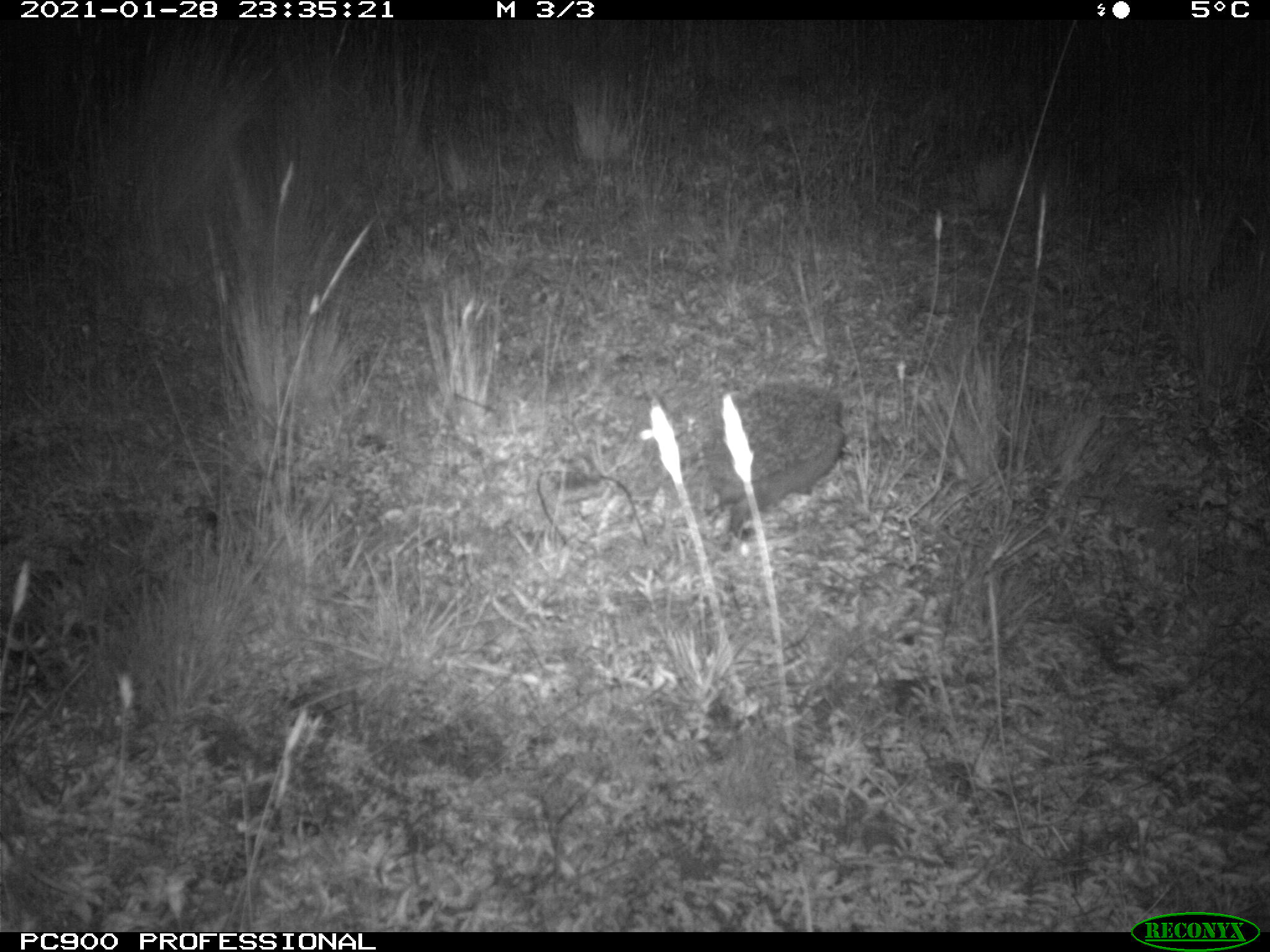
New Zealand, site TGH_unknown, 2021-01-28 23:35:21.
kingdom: Animalia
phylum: Chordata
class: Mammalia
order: Eulipotyphla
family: Erinaceidae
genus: Erinaceus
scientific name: Erinaceus europaeus europaeus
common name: european hedgehog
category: hedgehog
Hedgehog (european hedgehog) (Erinaceus europaeus europaeus).